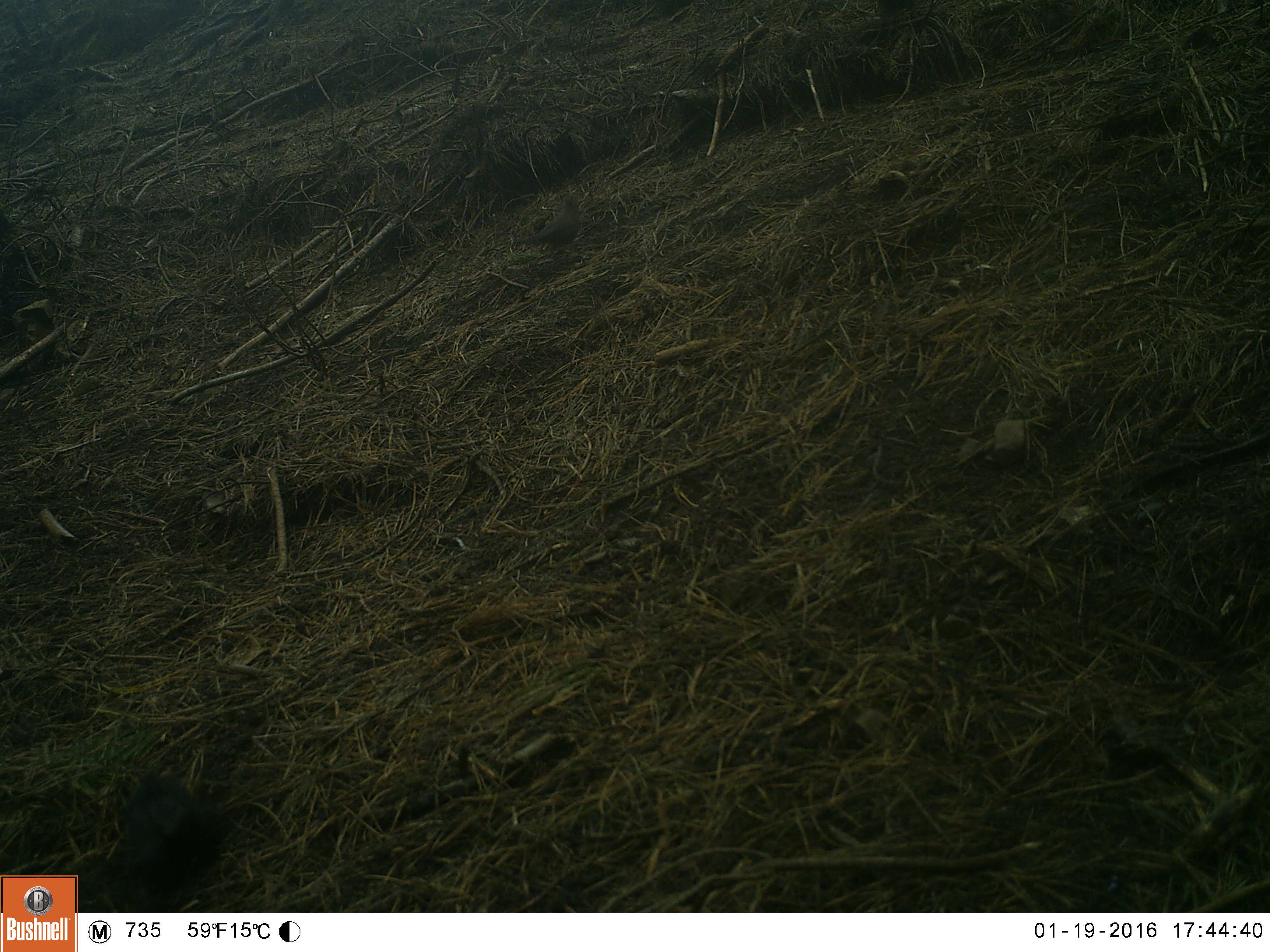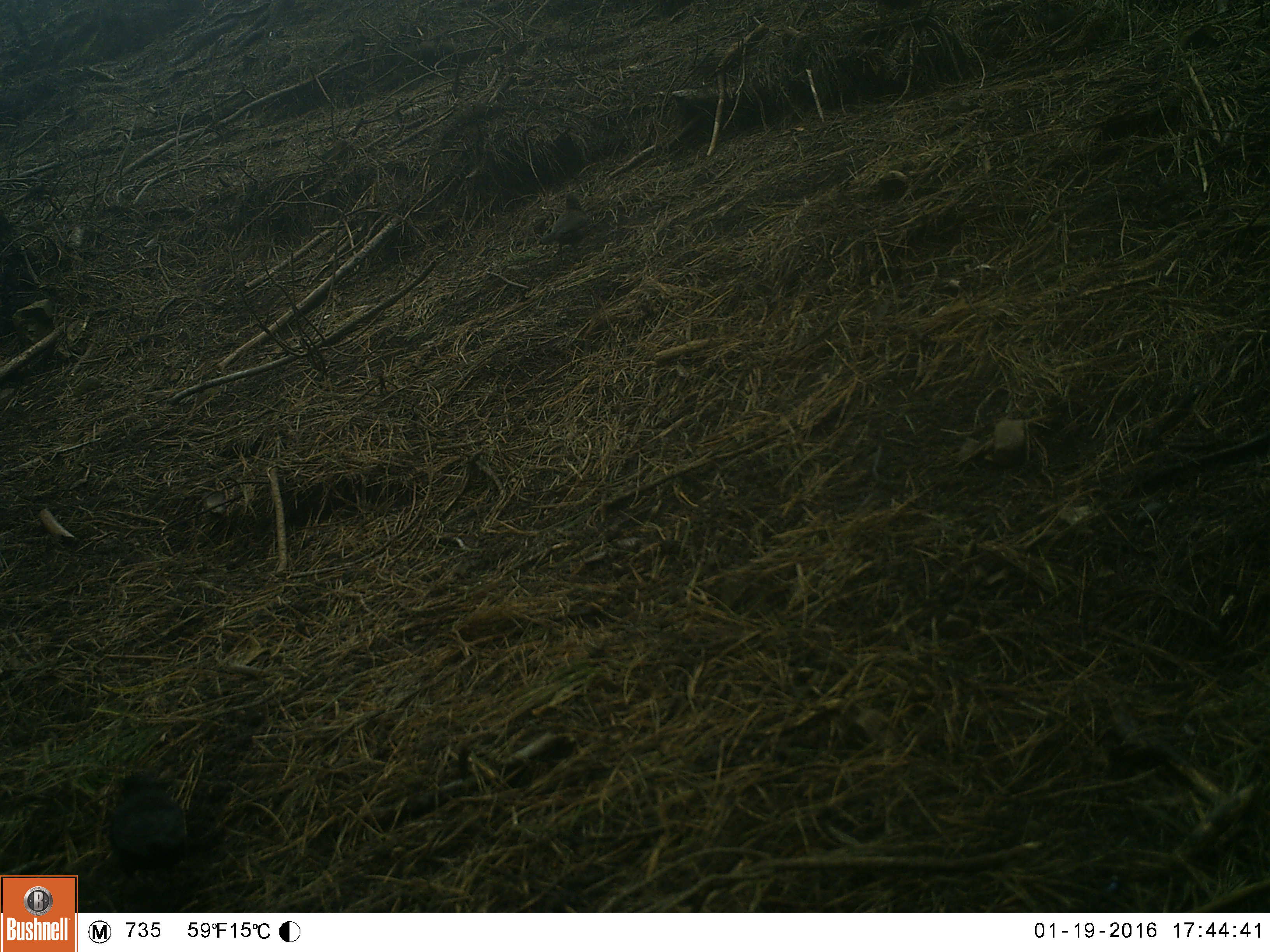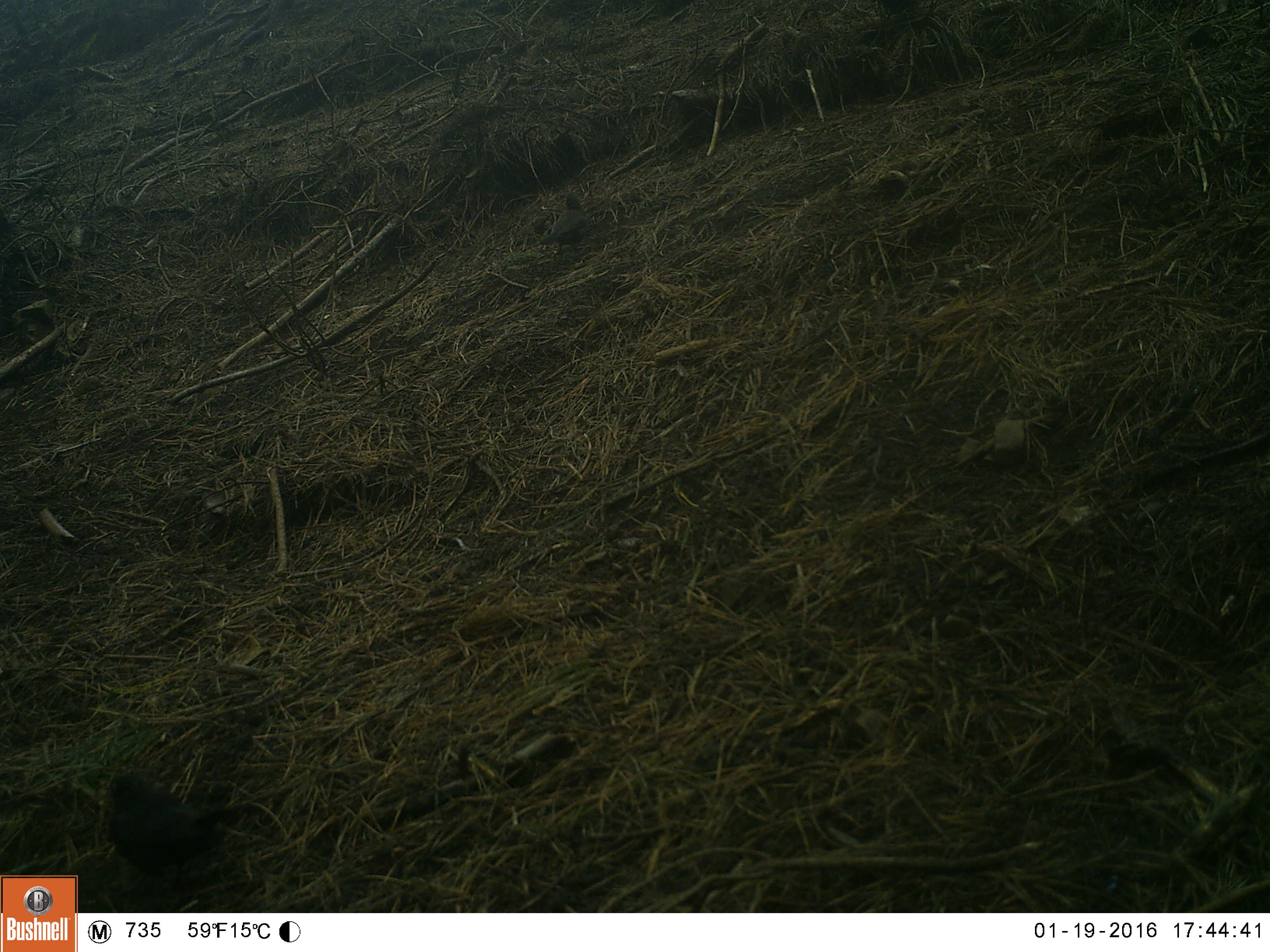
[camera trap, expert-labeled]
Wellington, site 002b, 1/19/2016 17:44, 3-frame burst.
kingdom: Animalia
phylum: Chordata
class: Aves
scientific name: Aves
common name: bird